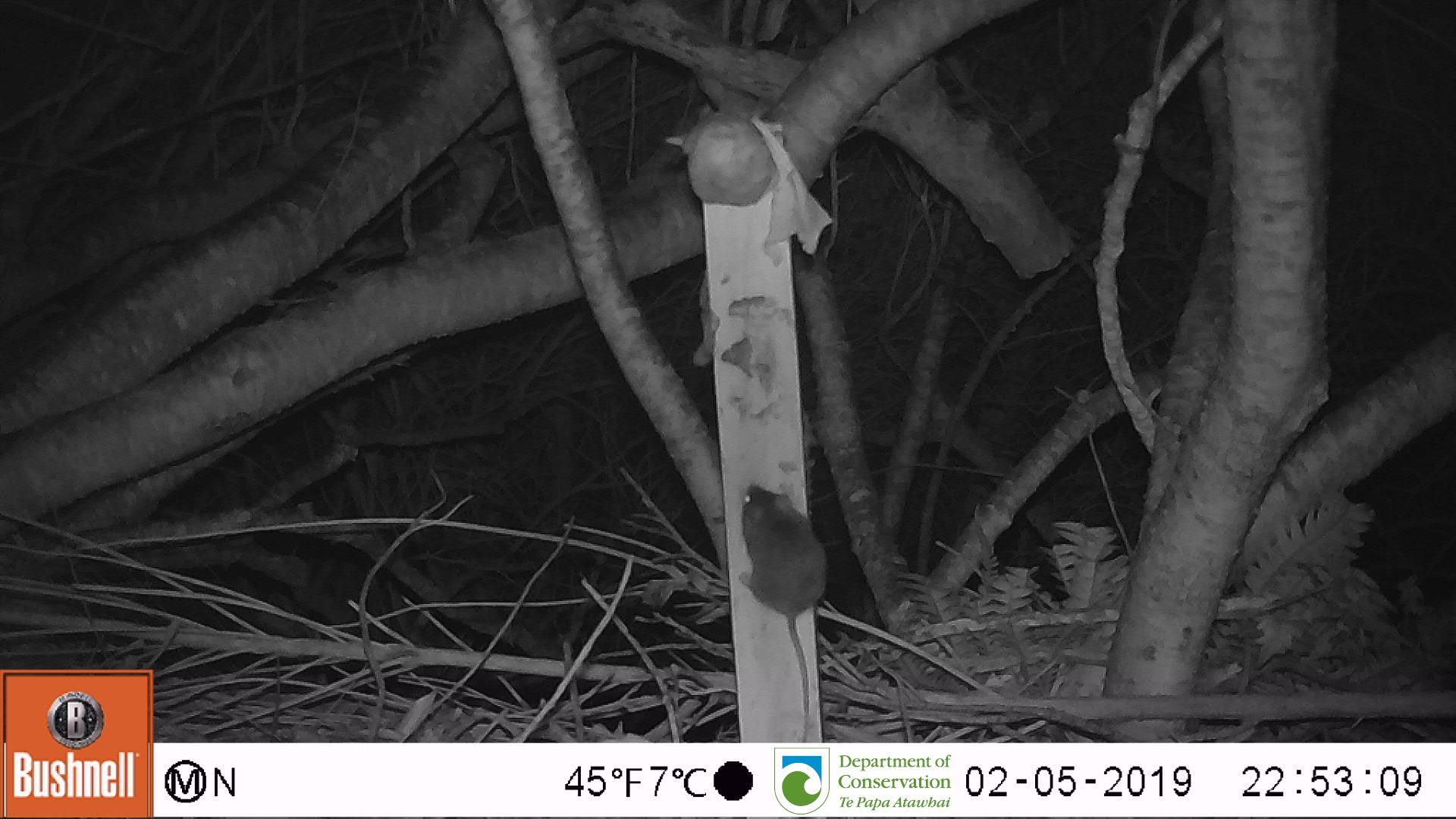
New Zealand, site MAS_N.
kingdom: Animalia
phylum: Chordata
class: Mammalia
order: Rodentia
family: Muridae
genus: Mus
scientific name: Mus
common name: mouse